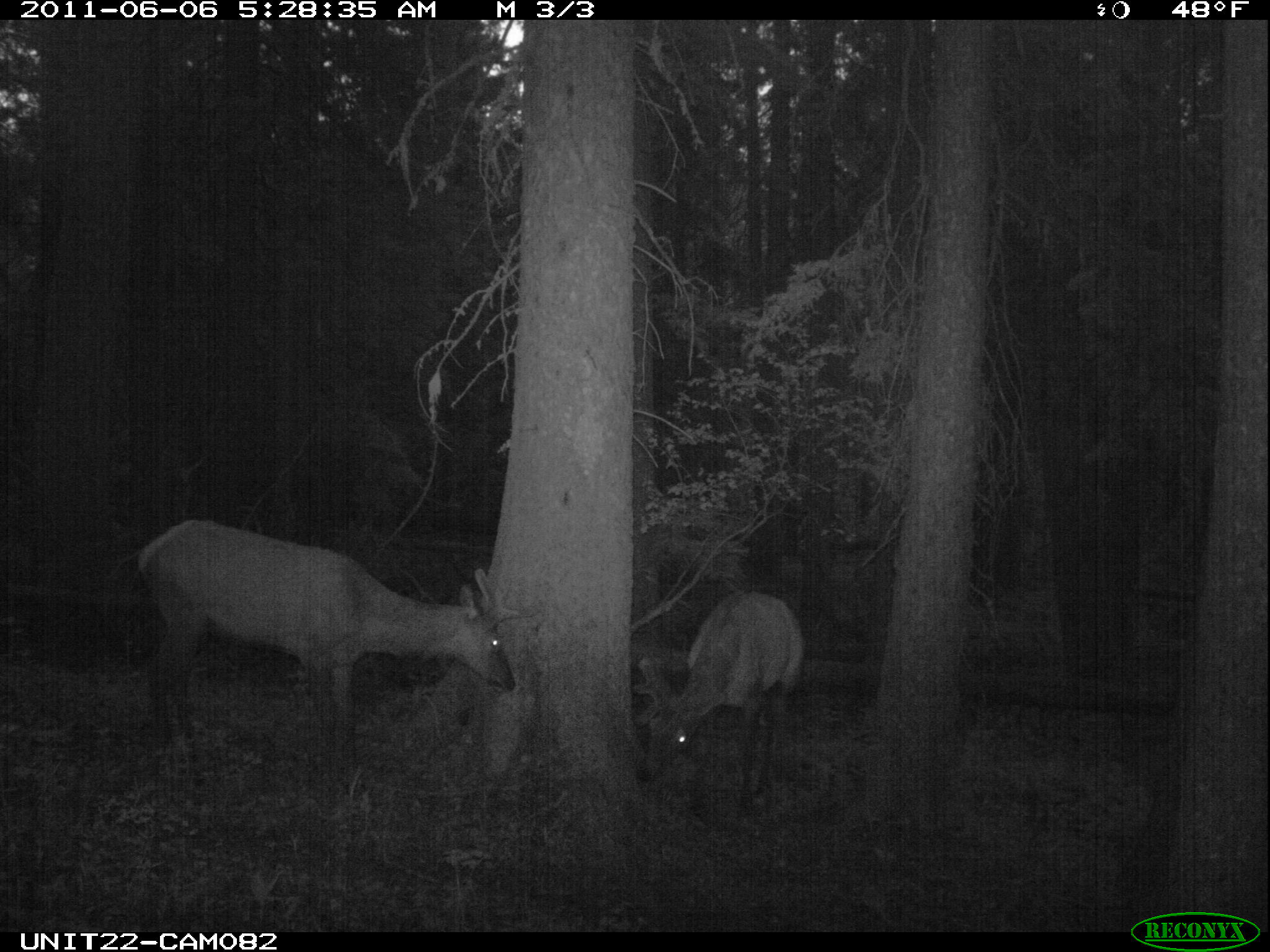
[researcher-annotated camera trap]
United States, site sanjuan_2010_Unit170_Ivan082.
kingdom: Animalia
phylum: Chordata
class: Mammalia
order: Artiodactyla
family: Cervidae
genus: Cervus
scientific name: Cervus elaphus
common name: red deer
Cervus elaphus (red deer).